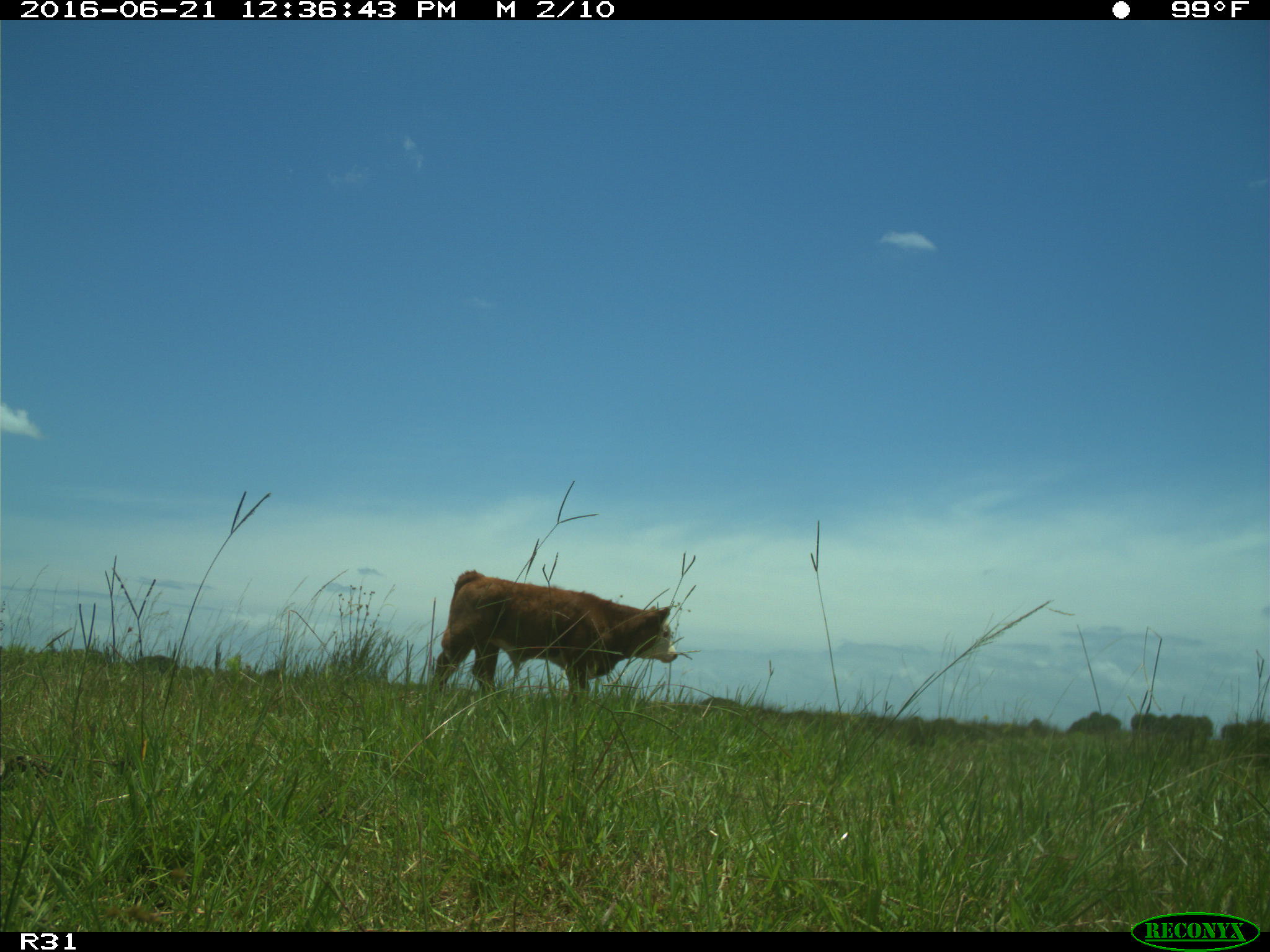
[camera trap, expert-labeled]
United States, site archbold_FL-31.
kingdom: Animalia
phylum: Chordata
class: Mammalia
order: Artiodactyla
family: Bovidae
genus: Bos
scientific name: Bos taurus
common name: domestic cow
Bos taurus (domestic cow).